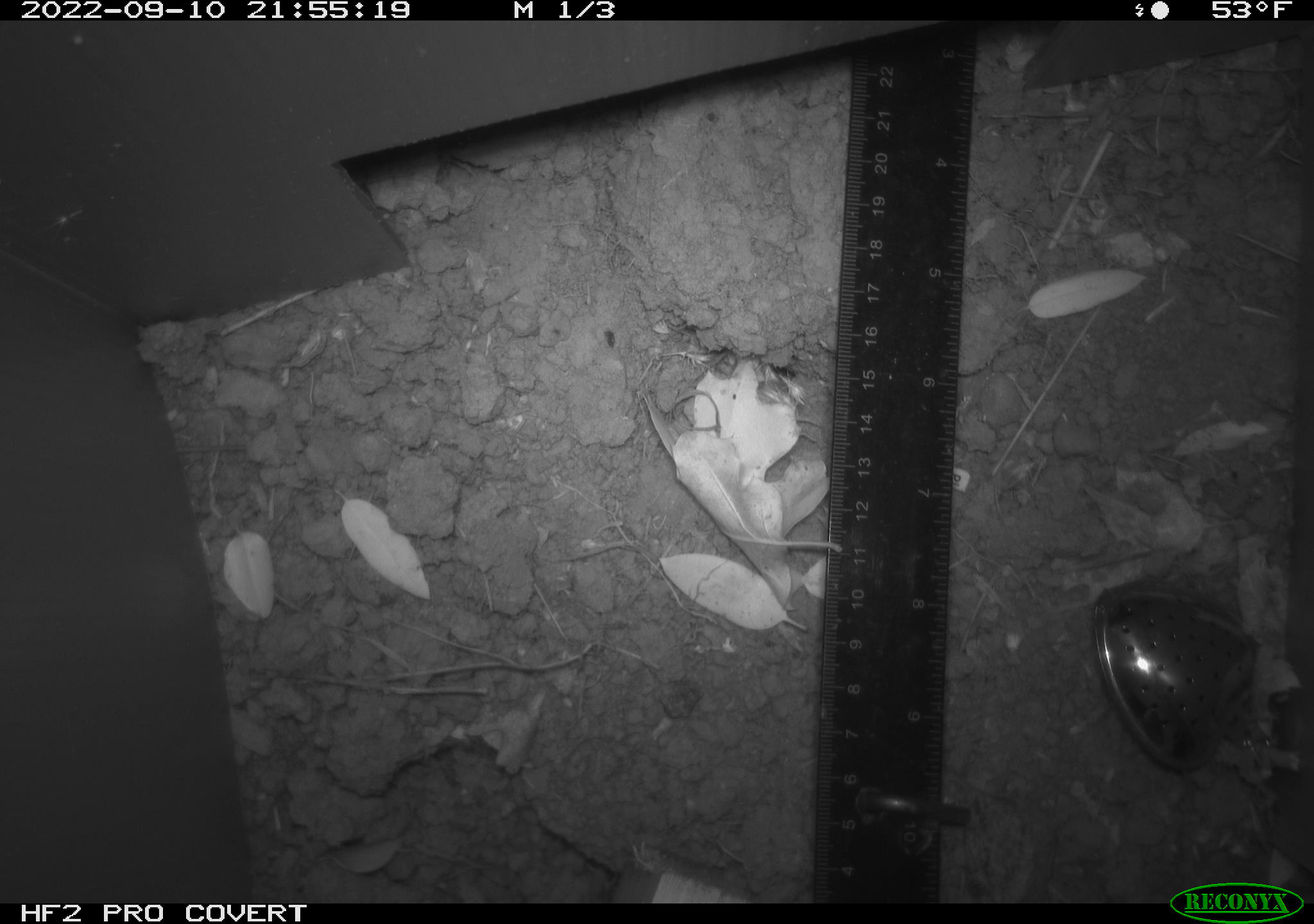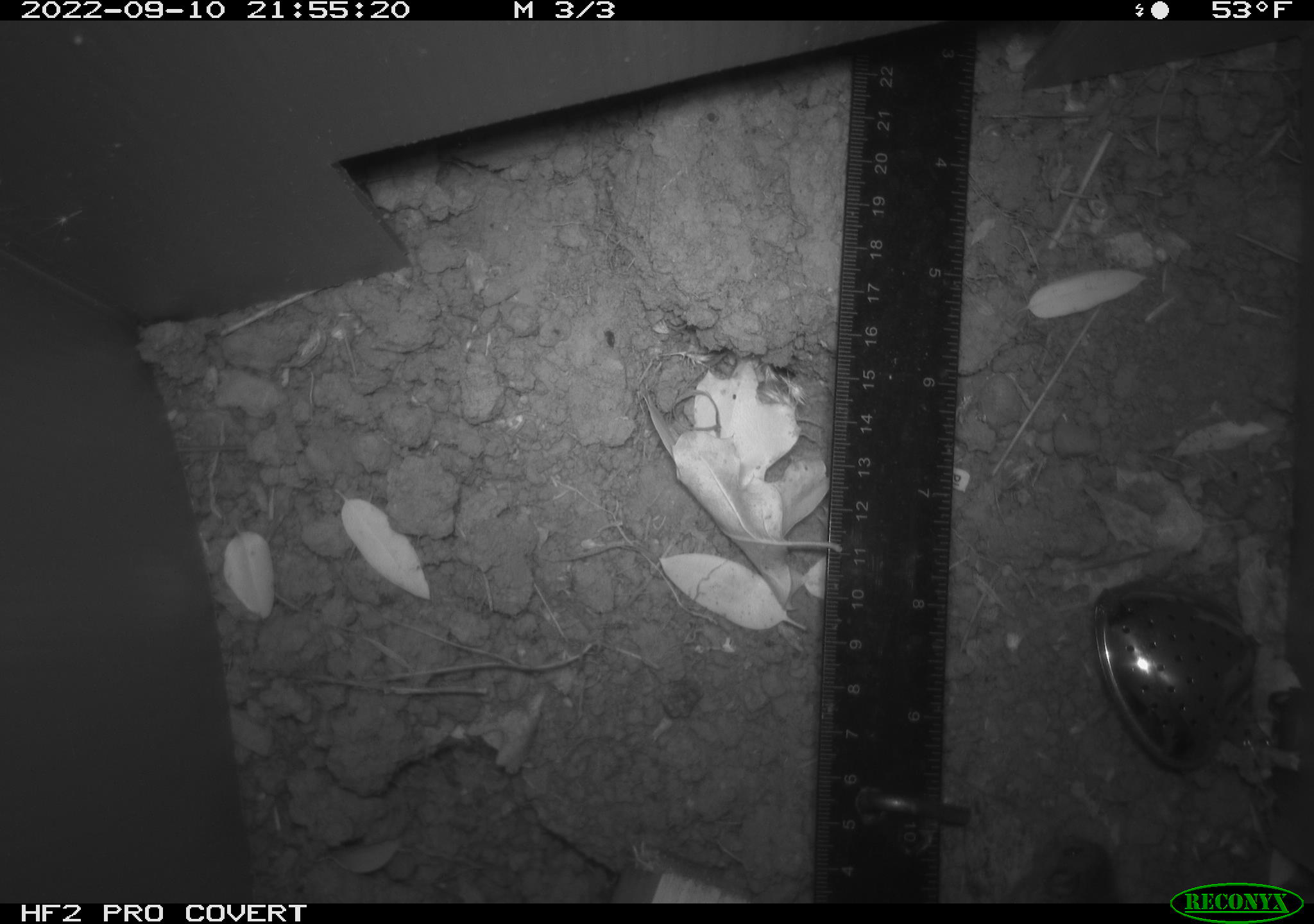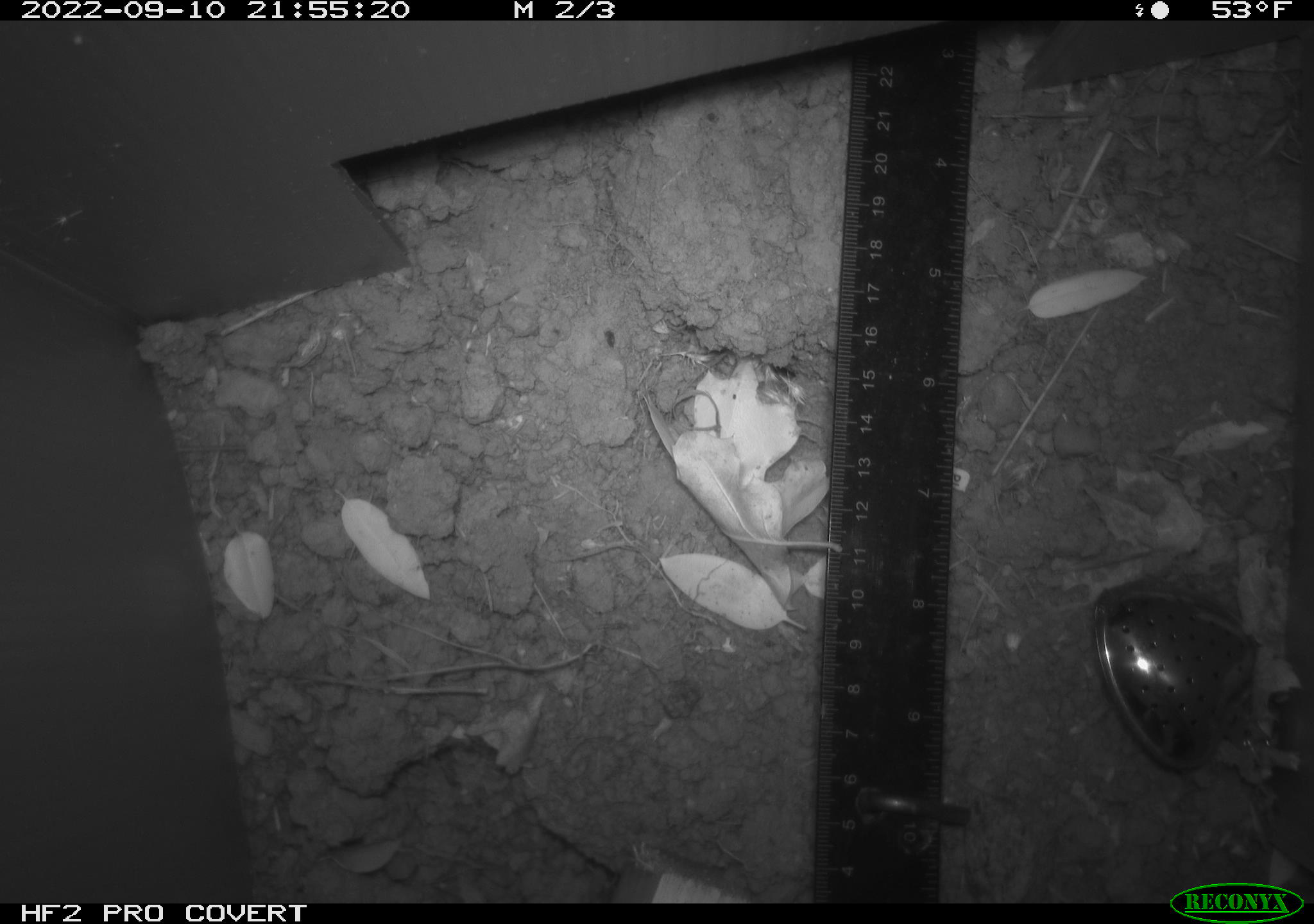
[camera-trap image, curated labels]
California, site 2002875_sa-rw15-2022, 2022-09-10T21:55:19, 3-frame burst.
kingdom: Animalia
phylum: Chordata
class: Mammalia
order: Rodentia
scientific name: Rodentia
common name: rodent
Rodent (Rodentia).